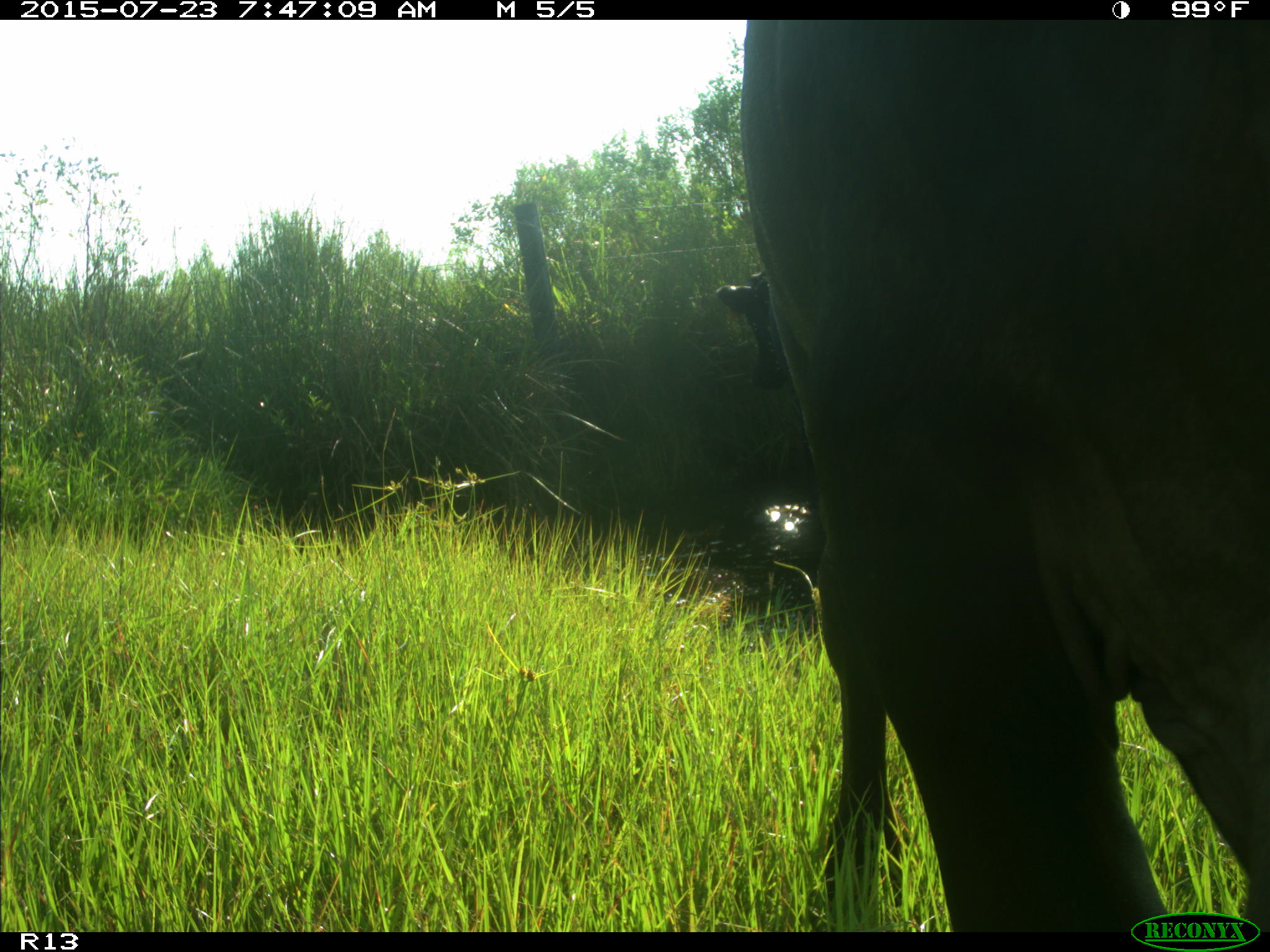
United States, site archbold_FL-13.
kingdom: Animalia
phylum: Chordata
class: Mammalia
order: Artiodactyla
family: Bovidae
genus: Bos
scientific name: Bos taurus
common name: domestic cow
Bos taurus (domestic cow).